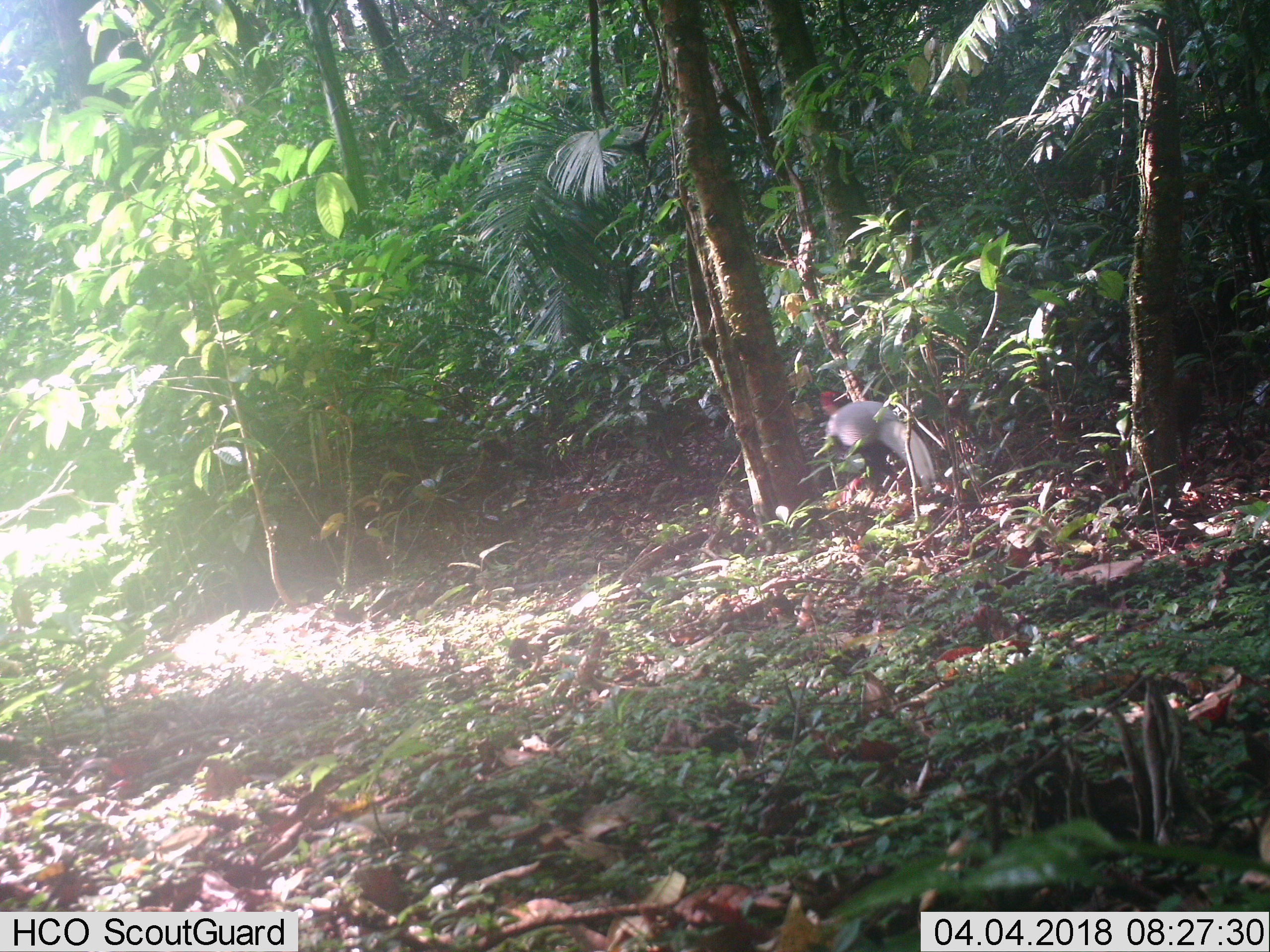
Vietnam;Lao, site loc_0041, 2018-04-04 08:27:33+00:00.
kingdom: Animalia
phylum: Chordata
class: Aves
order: Galliformes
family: Phasianidae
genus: Lophura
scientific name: Lophura nycthemera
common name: silver pheasant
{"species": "silver pheasant (Lophura nycthemera)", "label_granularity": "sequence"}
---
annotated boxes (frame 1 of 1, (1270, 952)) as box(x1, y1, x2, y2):
silver pheasant: box(820, 392, 936, 517)